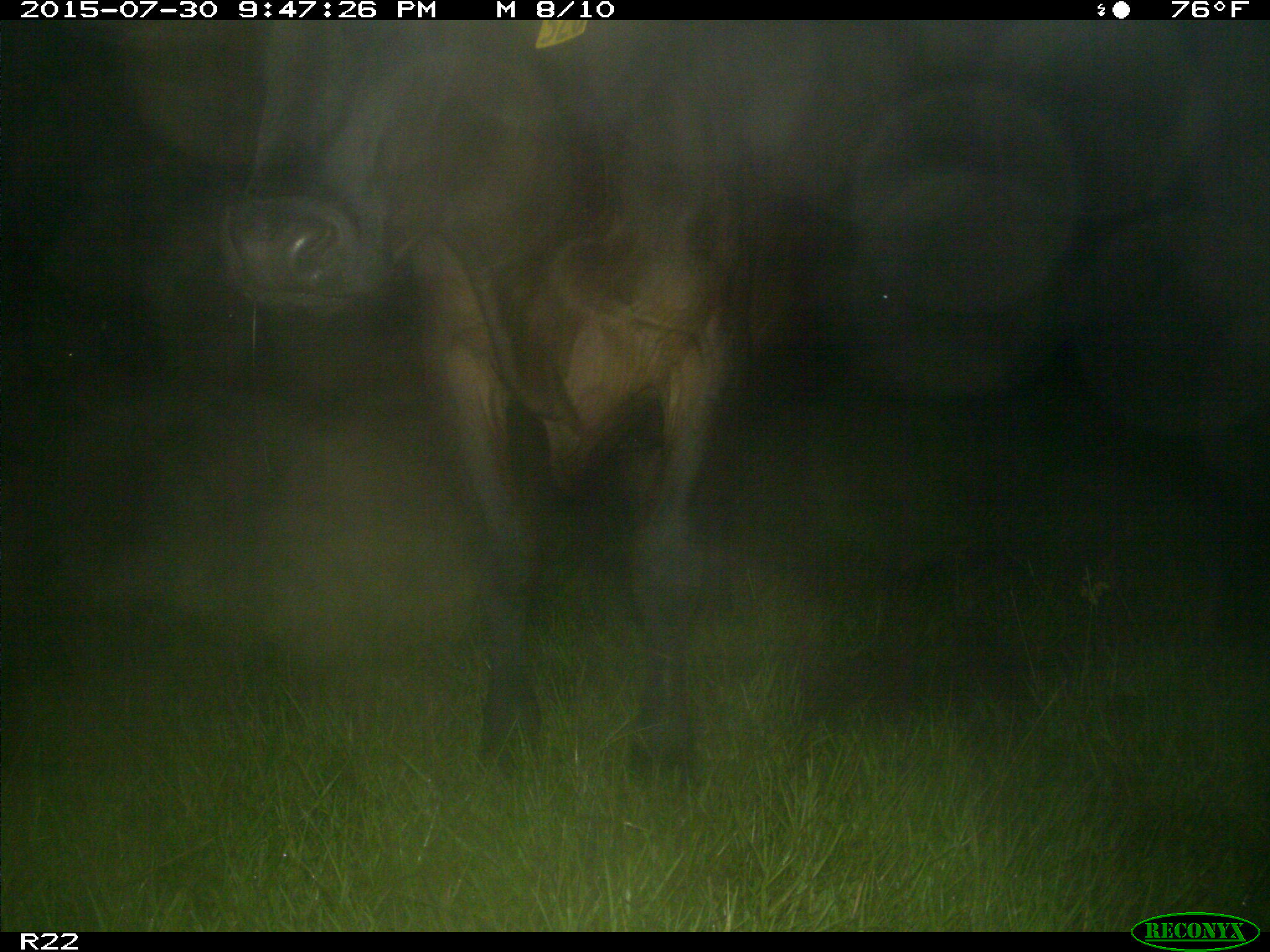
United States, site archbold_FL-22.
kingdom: Animalia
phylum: Chordata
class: Mammalia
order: Artiodactyla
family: Bovidae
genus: Bos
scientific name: Bos taurus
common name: domestic cow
Bos taurus (domestic cow).